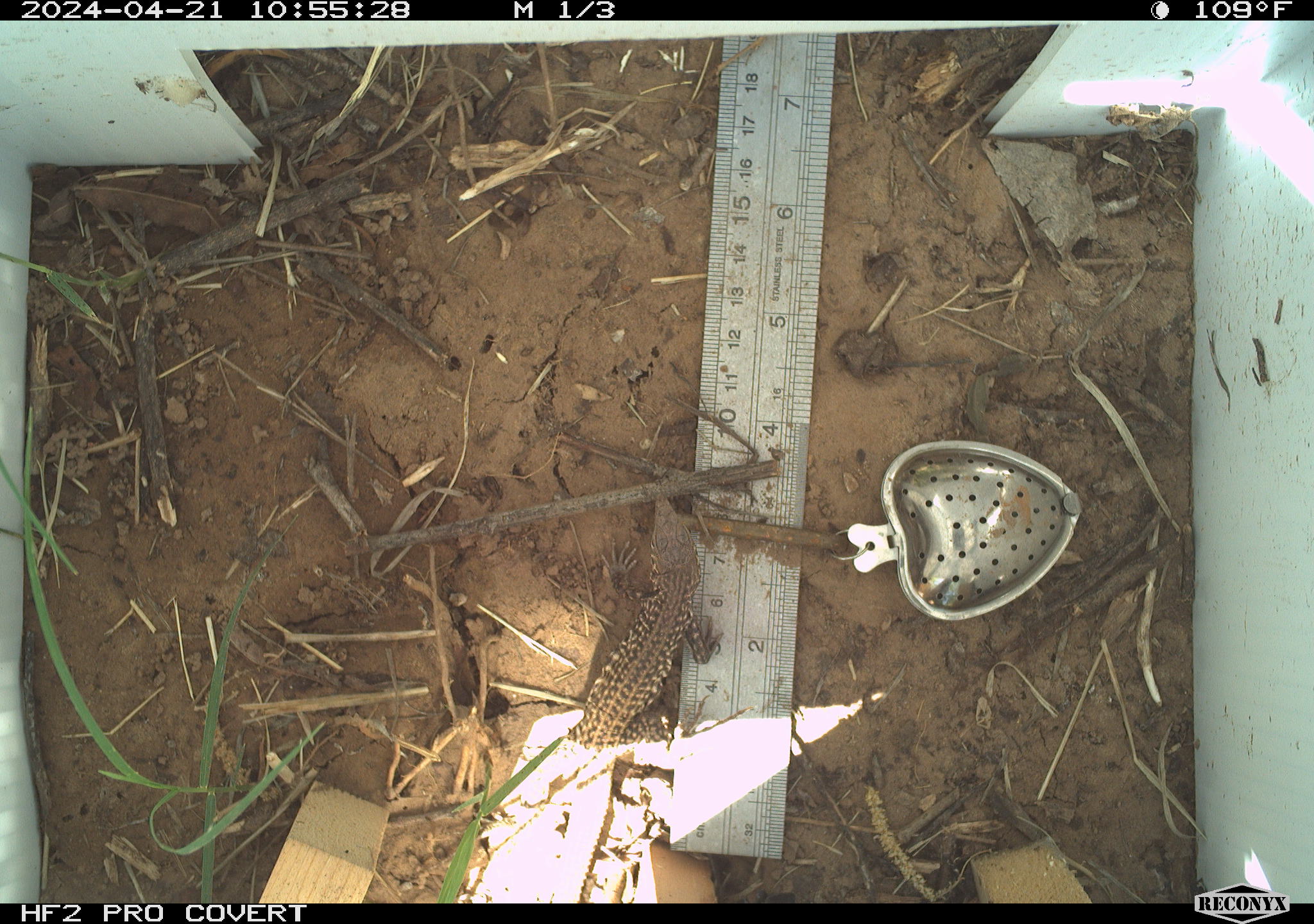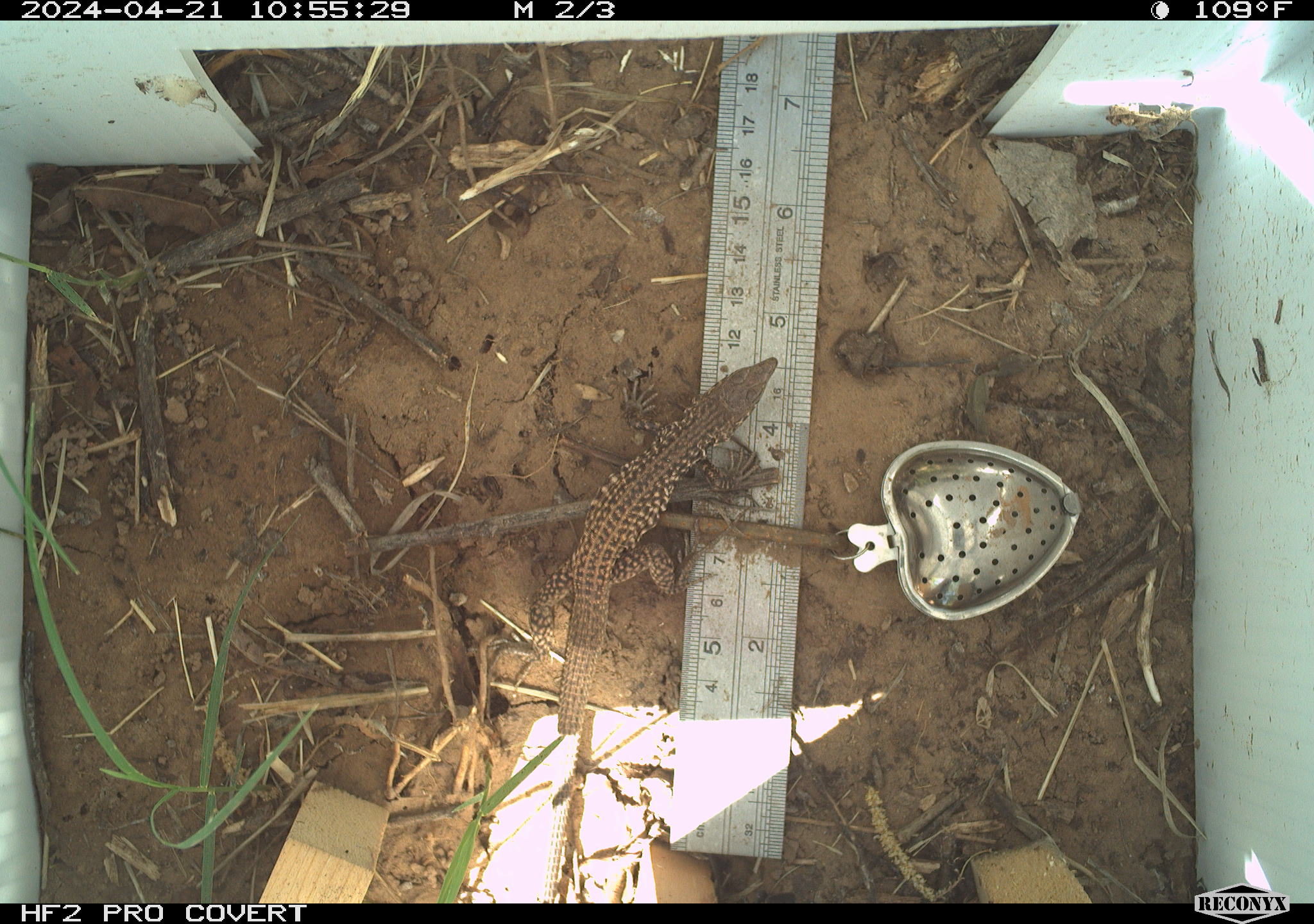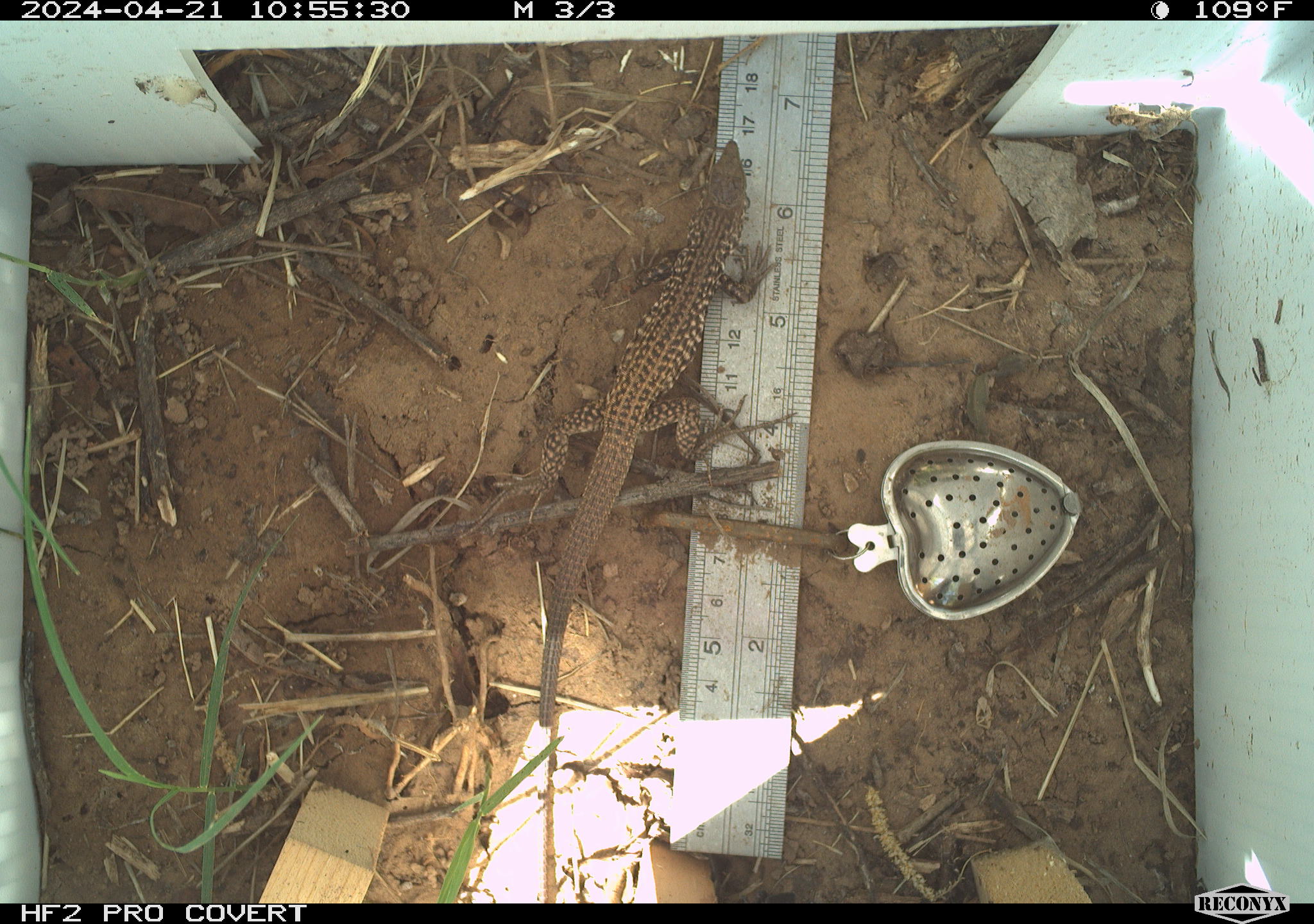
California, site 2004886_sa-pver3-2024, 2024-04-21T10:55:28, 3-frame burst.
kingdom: Animalia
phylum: Chordata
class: Reptilia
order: Squamata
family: Teiidae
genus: Aspidoscelis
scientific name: Aspidoscelis tigris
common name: western whiptail